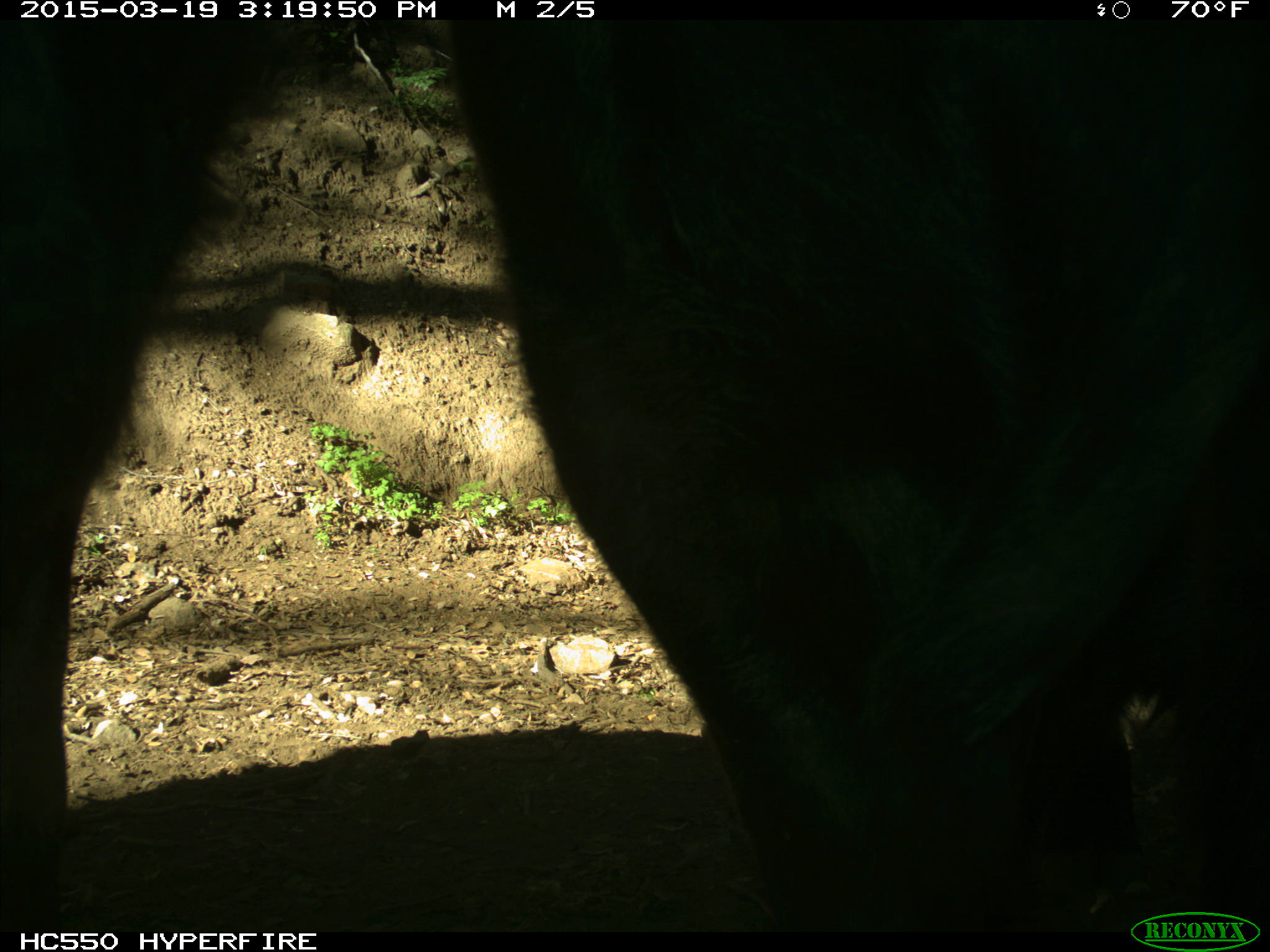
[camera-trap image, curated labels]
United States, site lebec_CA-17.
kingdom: Animalia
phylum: Chordata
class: Mammalia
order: Artiodactyla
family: Bovidae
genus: Bos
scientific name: Bos taurus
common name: domestic cow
Bos taurus (domestic cow).